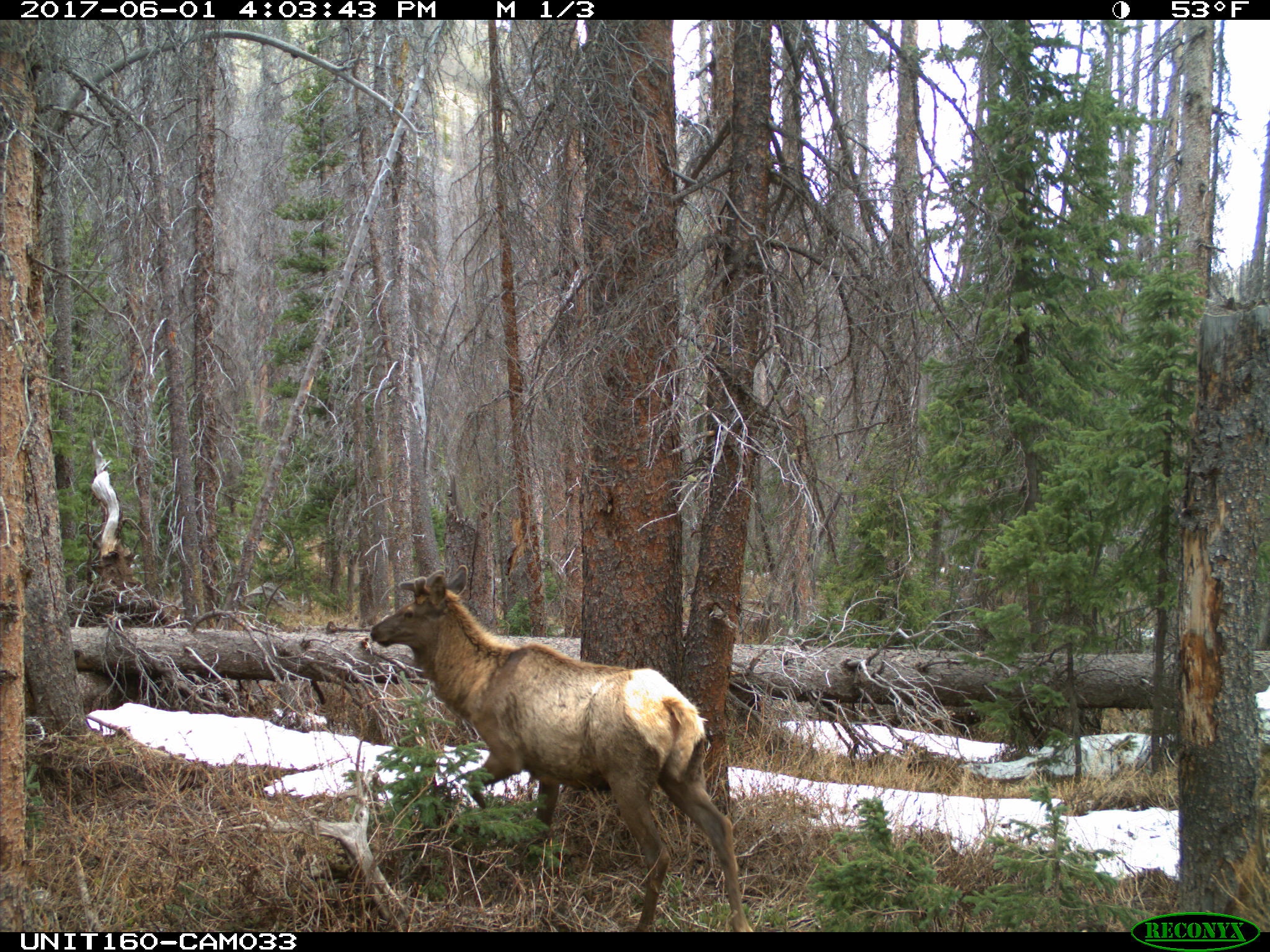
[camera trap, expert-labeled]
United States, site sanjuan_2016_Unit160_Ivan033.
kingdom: Animalia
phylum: Chordata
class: Mammalia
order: Artiodactyla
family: Cervidae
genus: Cervus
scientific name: Cervus elaphus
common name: red deer